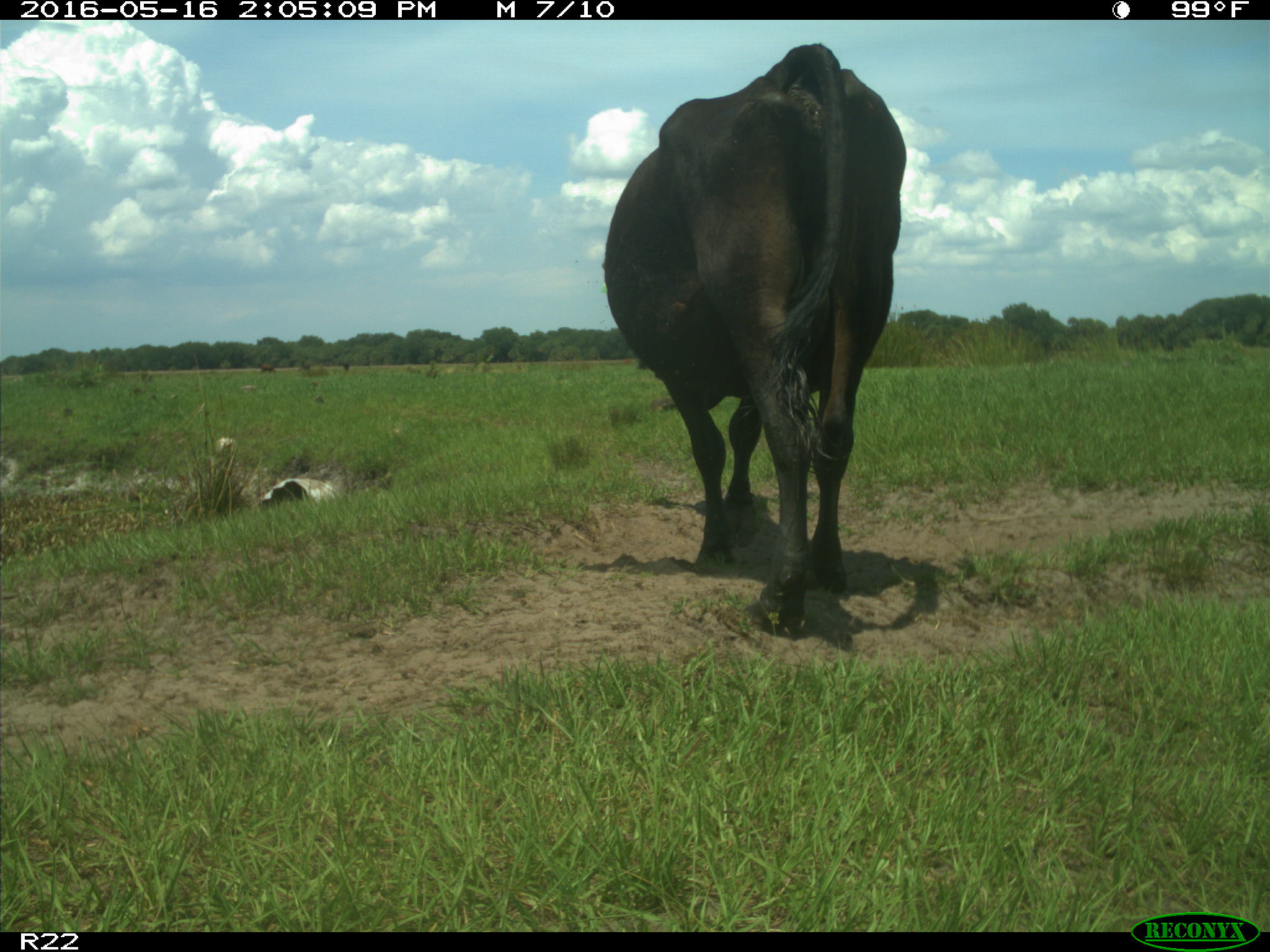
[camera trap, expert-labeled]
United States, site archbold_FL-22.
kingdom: Animalia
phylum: Chordata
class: Mammalia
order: Artiodactyla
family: Bovidae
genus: Bos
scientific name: Bos taurus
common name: domestic cow